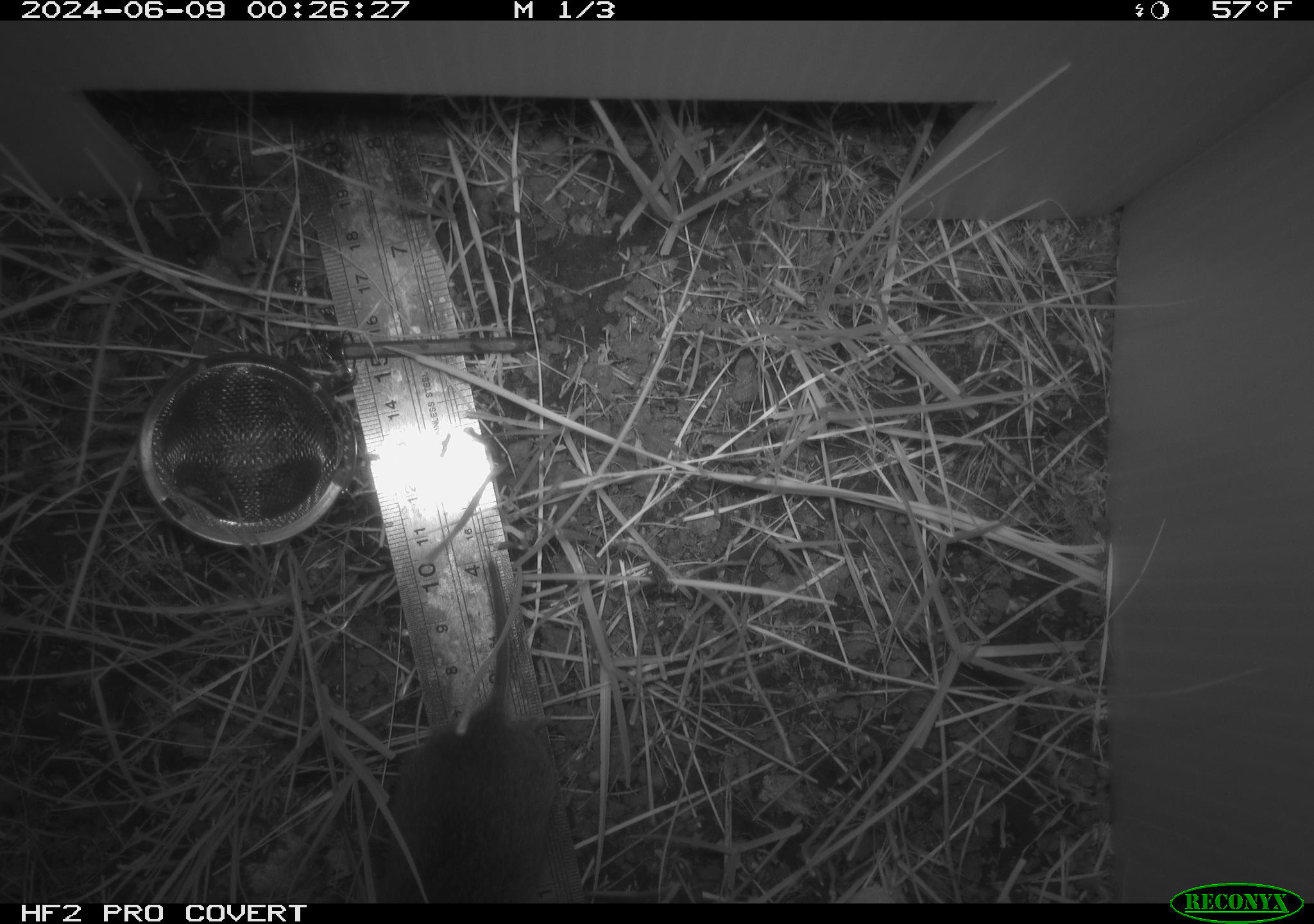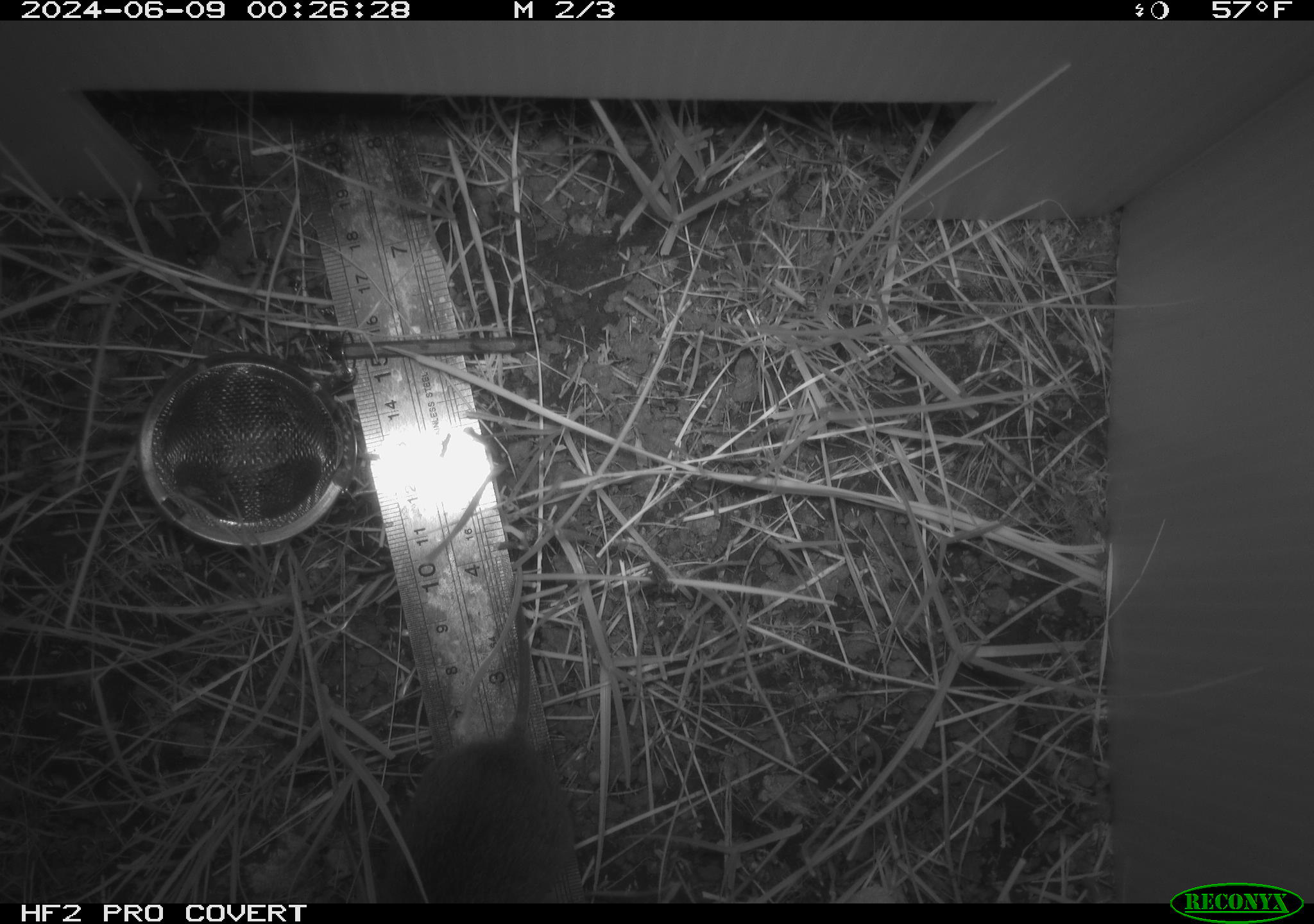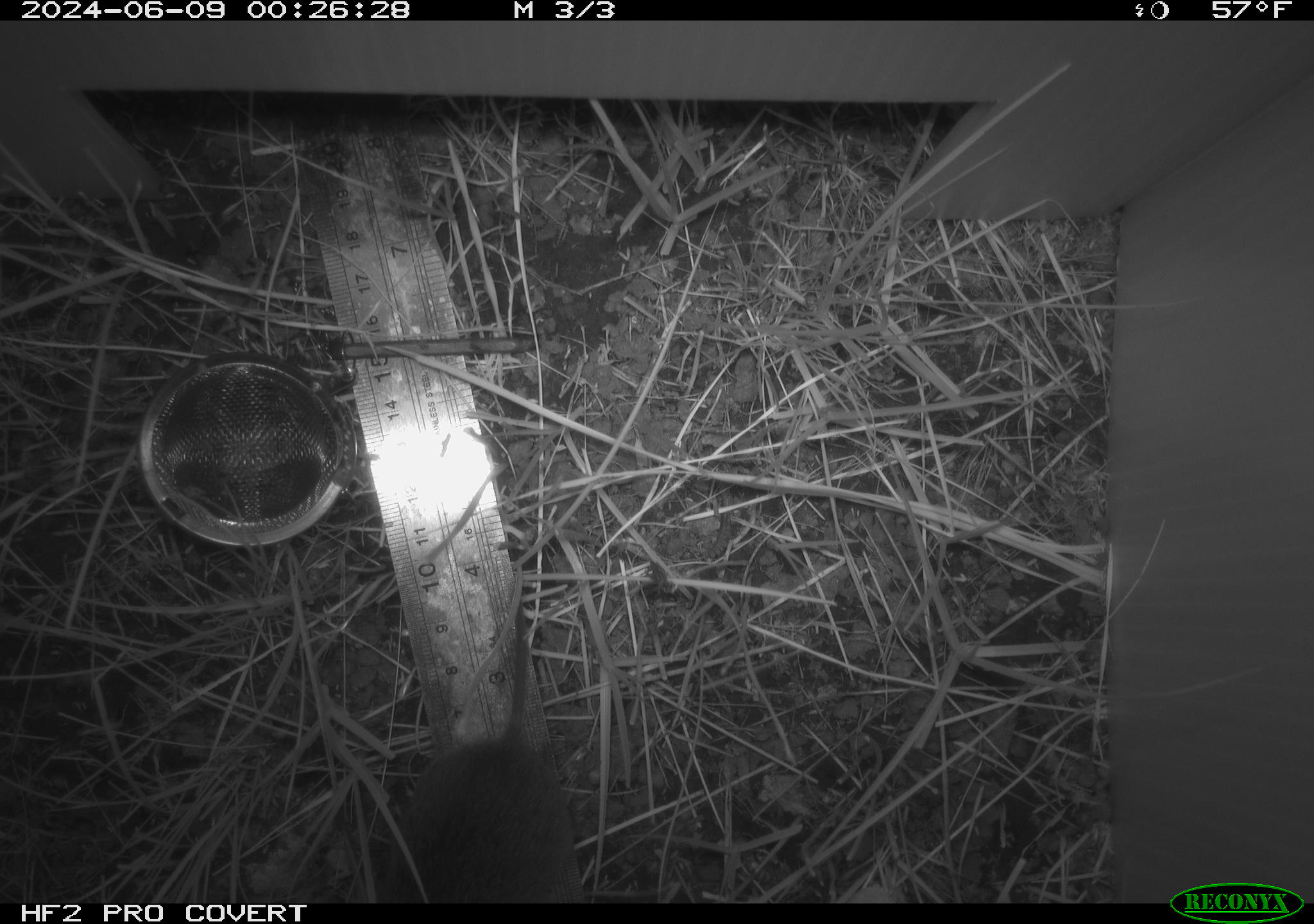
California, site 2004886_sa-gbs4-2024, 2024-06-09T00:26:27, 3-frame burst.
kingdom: Animalia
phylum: Chordata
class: Mammalia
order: Rodentia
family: Cricetidae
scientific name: Arvicolinae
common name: voles, lemmings, and muskrats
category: arvicolinae subfamily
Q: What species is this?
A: Arvicolinae subfamily (voles, lemmings, and muskrats) (Arvicolinae).